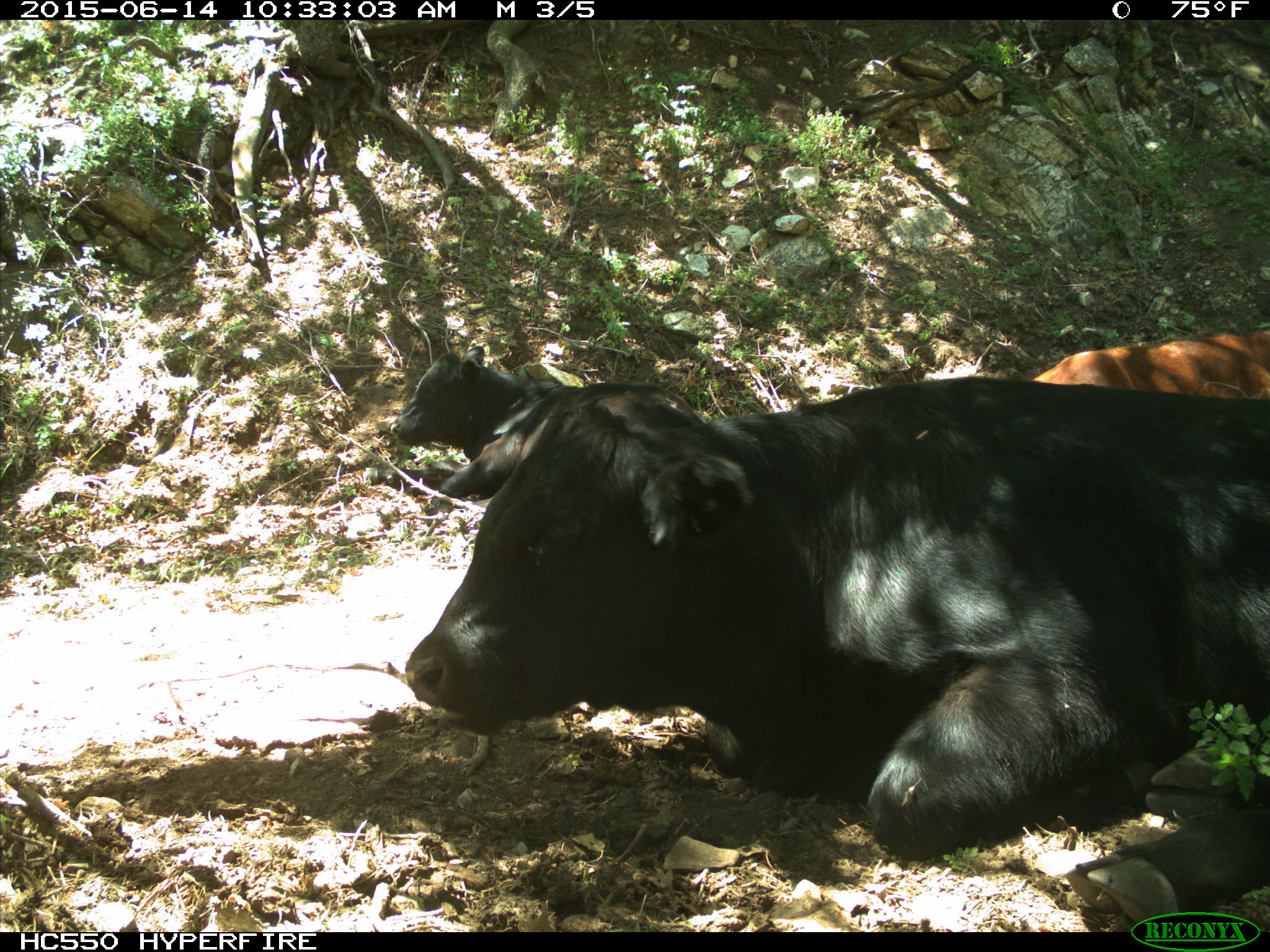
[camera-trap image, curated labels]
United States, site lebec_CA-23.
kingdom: Animalia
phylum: Chordata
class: Mammalia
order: Artiodactyla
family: Bovidae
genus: Bos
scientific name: Bos taurus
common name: domestic cow